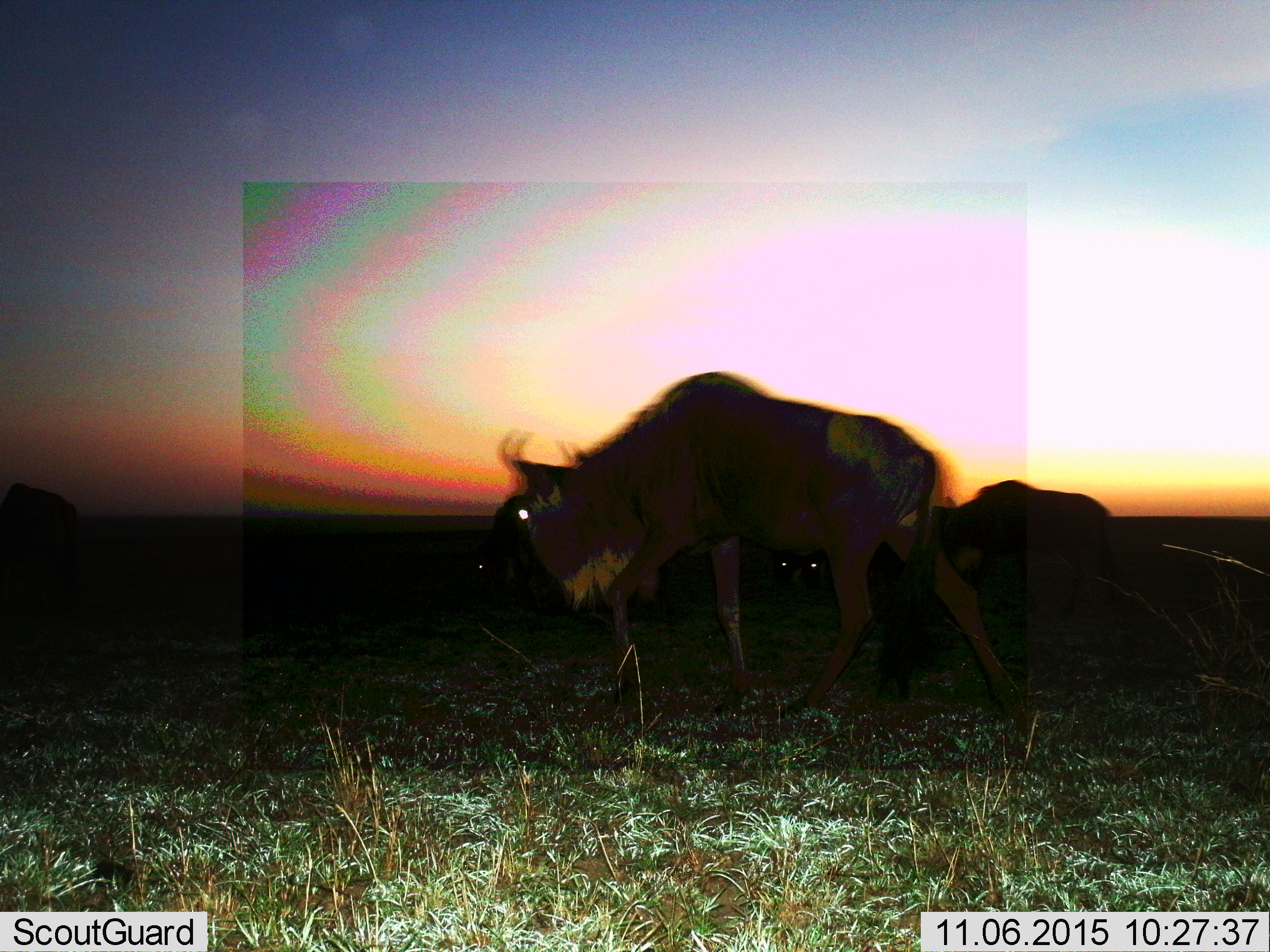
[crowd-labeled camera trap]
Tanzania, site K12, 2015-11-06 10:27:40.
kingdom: Animalia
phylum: Chordata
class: Mammalia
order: Artiodactyla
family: Bovidae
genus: Connochaetes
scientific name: Connochaetes taurinus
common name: blue wildebeest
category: wildebeest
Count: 2.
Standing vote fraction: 78%.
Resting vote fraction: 0%.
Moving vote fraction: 33%.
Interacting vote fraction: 0%.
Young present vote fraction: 11%.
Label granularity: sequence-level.